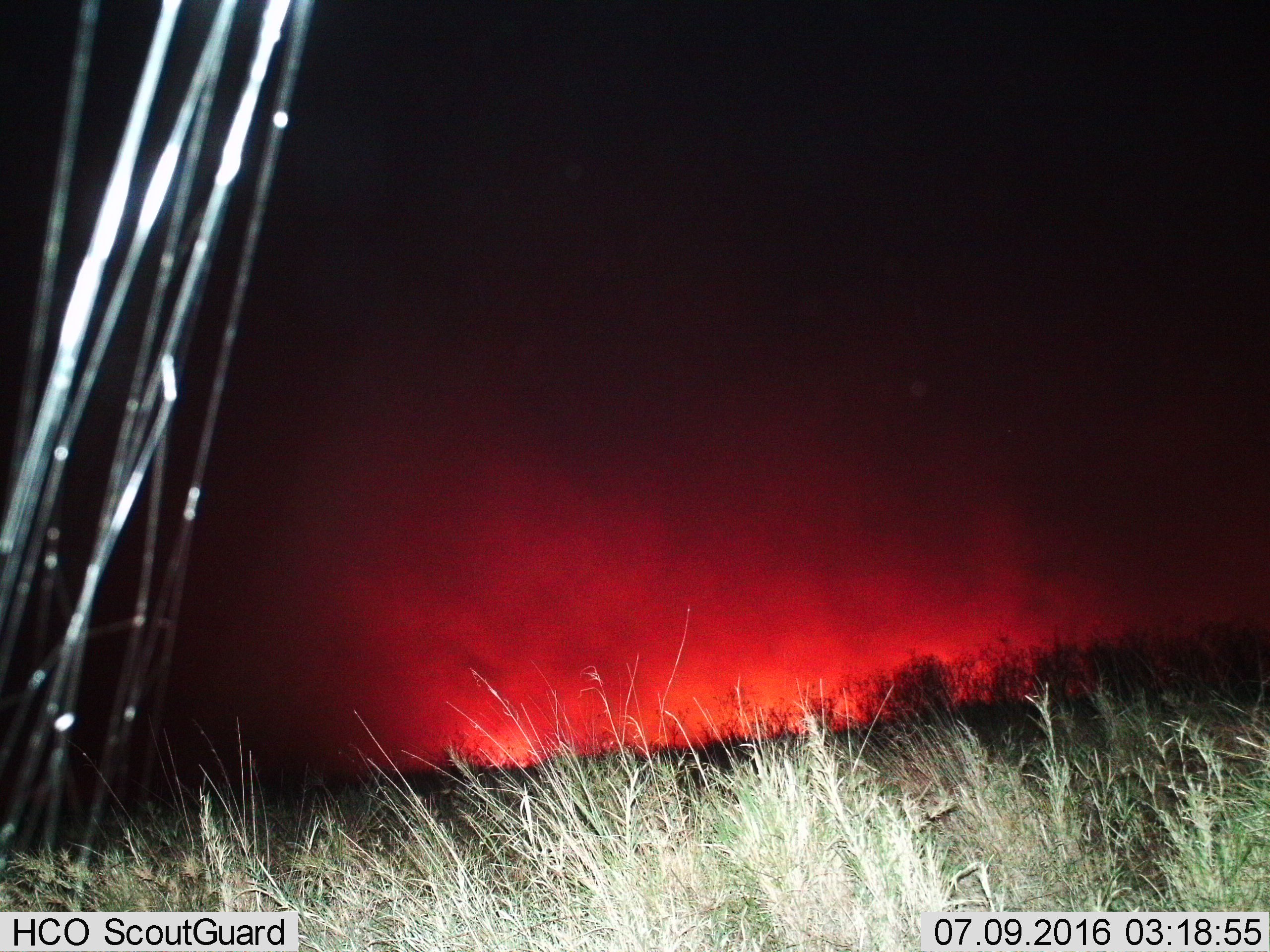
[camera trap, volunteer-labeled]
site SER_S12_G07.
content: unidentified animal